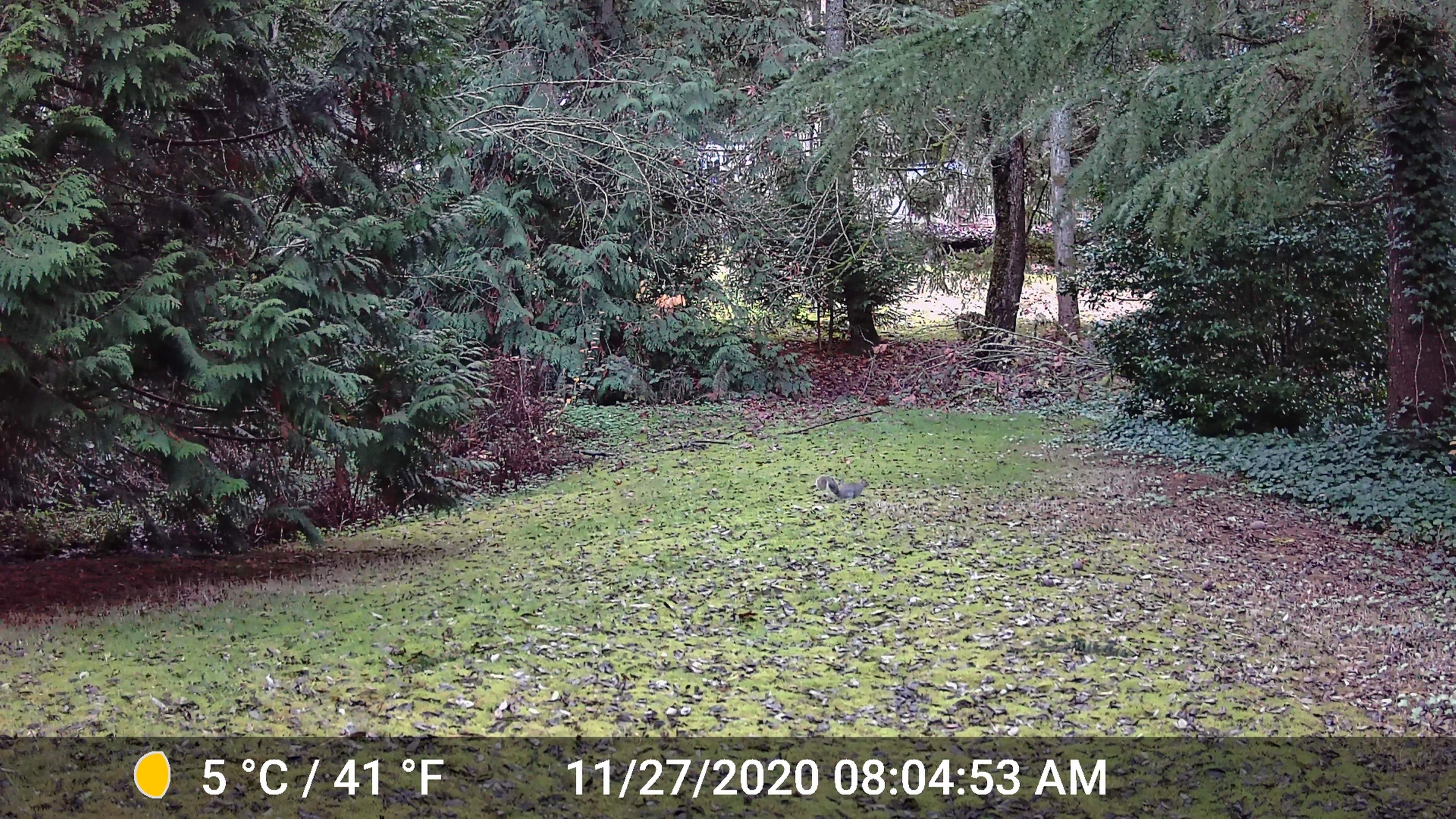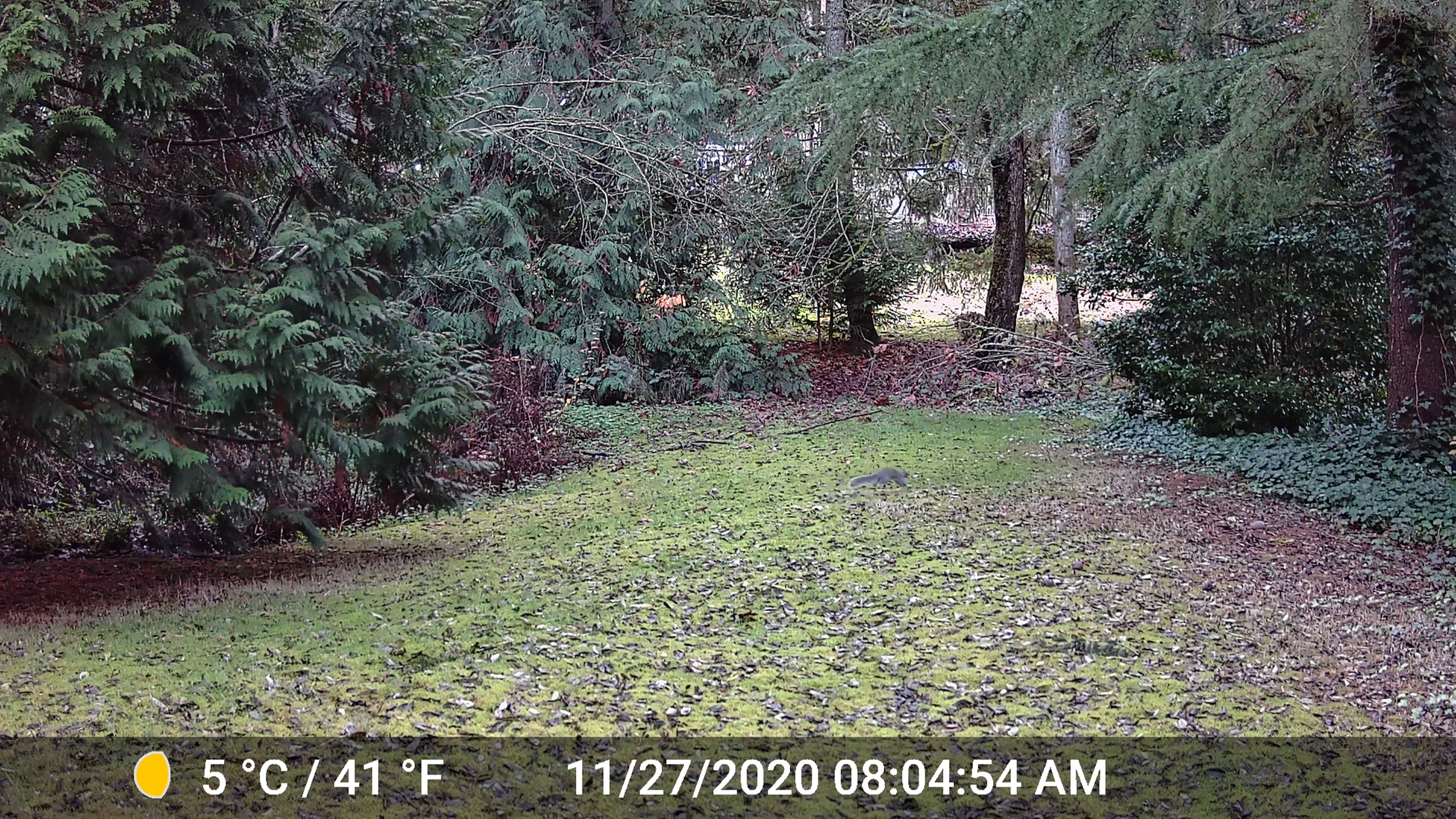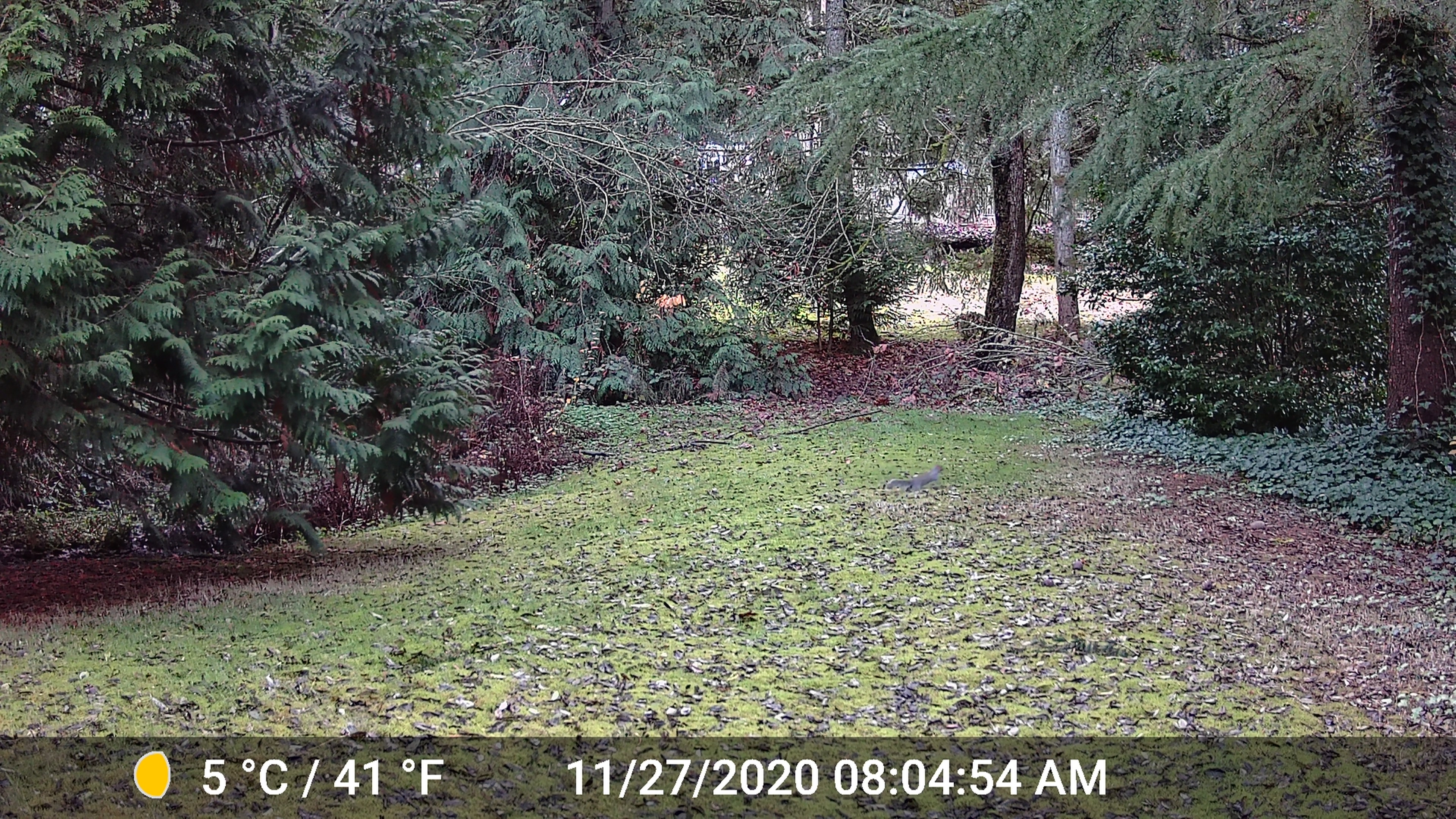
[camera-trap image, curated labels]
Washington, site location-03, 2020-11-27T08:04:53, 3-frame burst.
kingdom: Animalia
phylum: Chordata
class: Mammalia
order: Rodentia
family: Sciuridae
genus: Sciurus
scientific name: Sciurus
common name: squirrel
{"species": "squirrel (Sciurus)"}